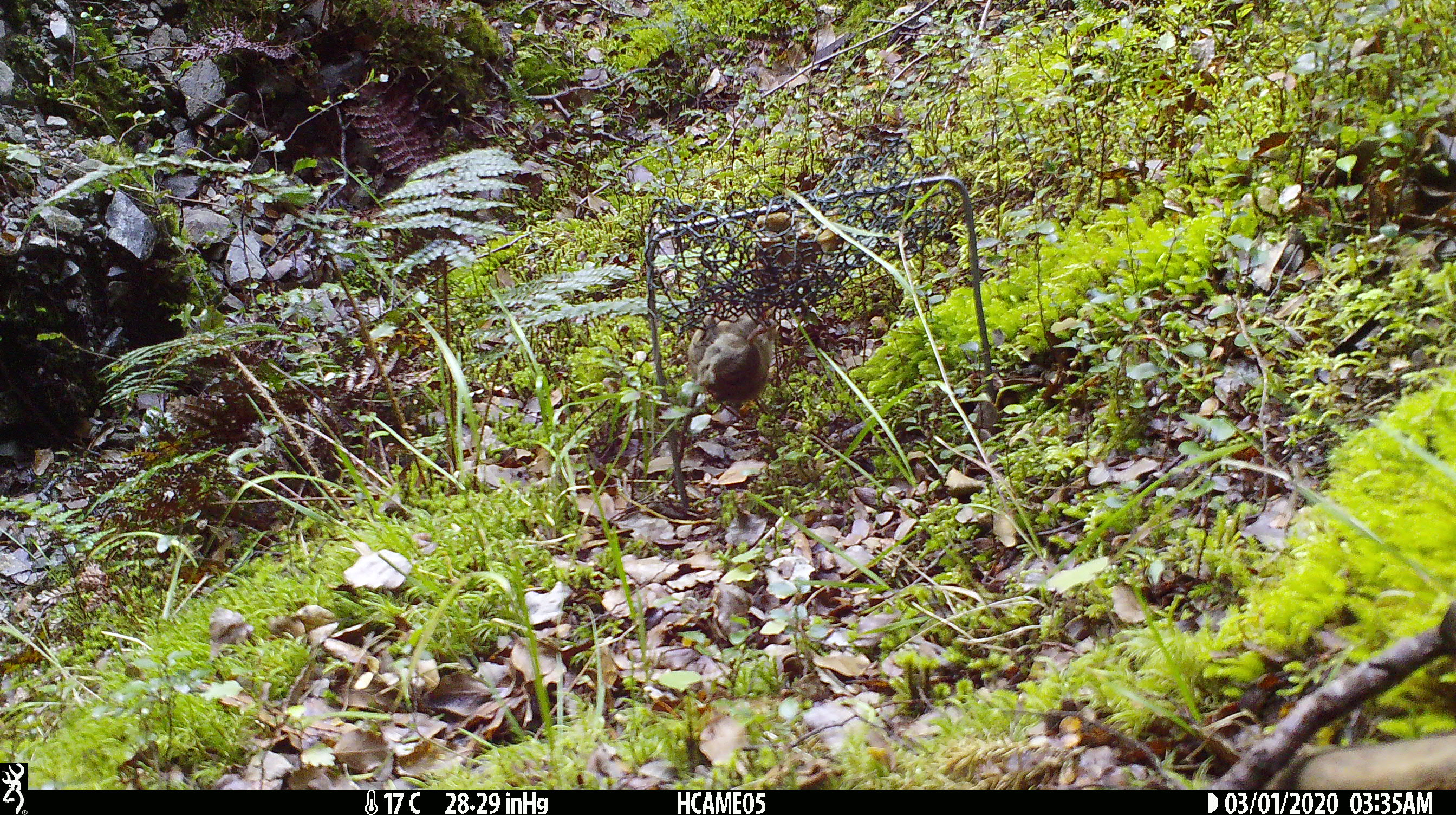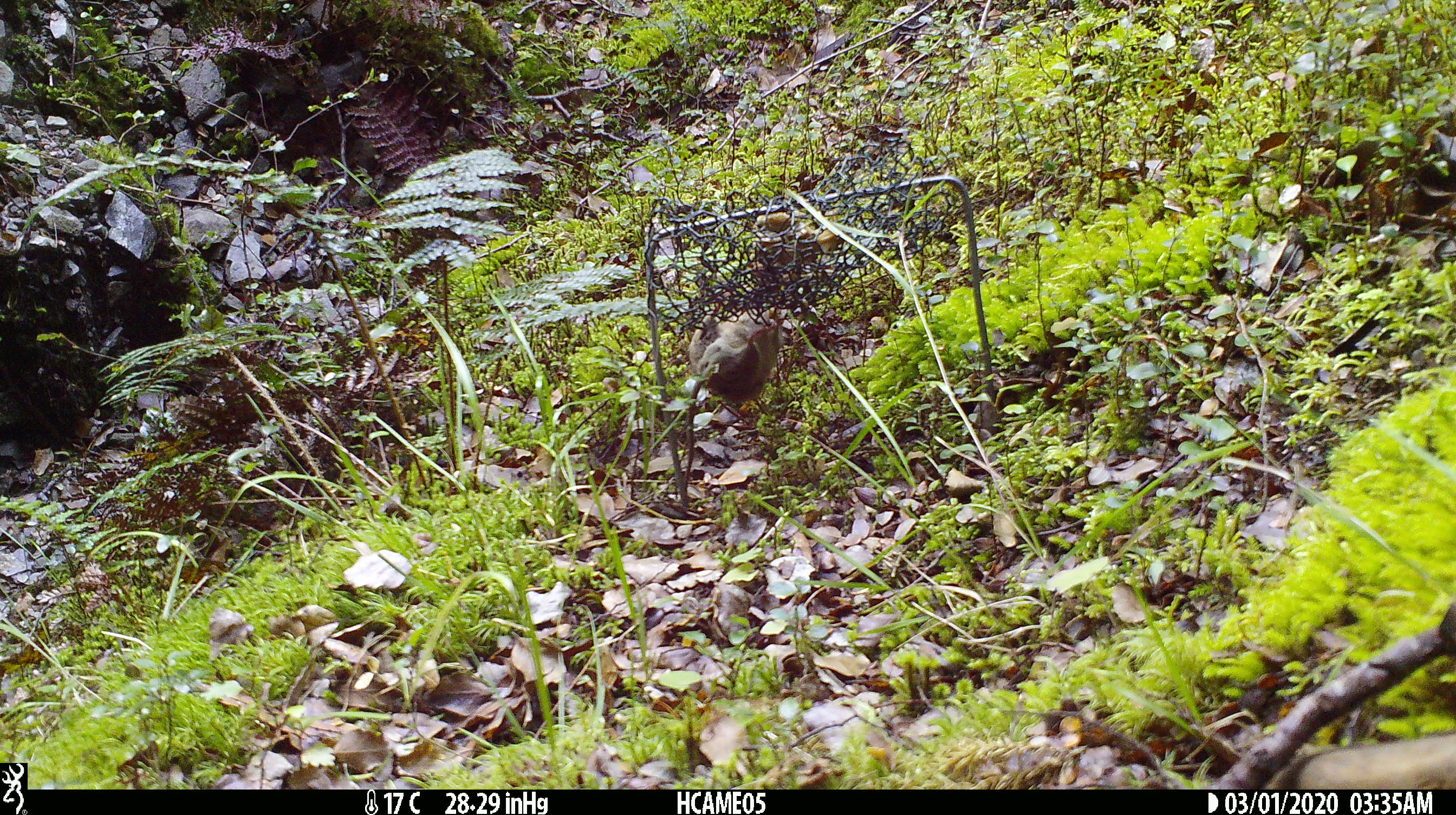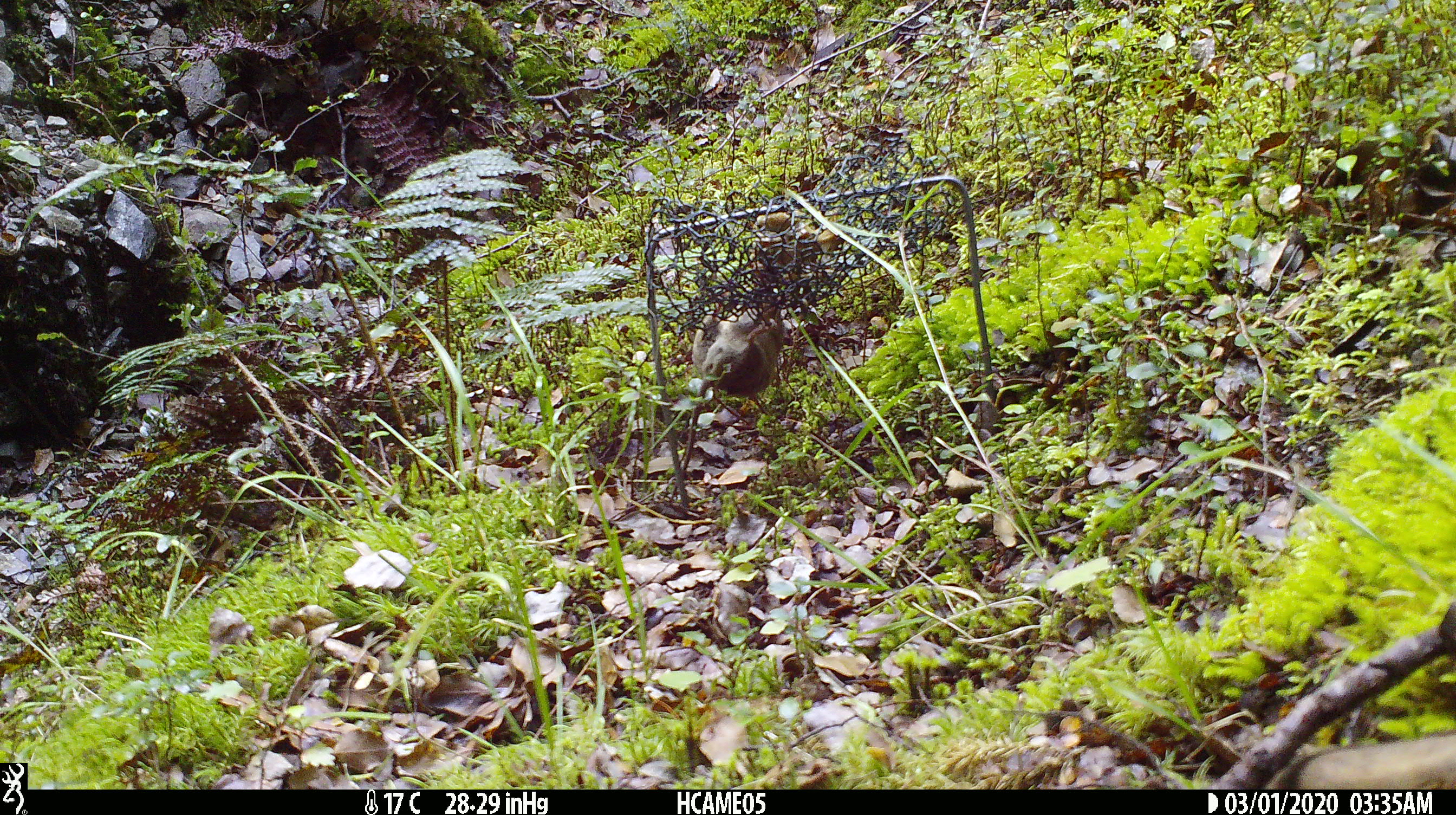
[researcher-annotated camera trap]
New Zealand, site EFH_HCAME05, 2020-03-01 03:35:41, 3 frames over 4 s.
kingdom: Animalia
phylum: Chordata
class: Mammalia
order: Rodentia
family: Muridae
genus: Mus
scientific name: Mus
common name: mouse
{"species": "mouse (Mus)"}